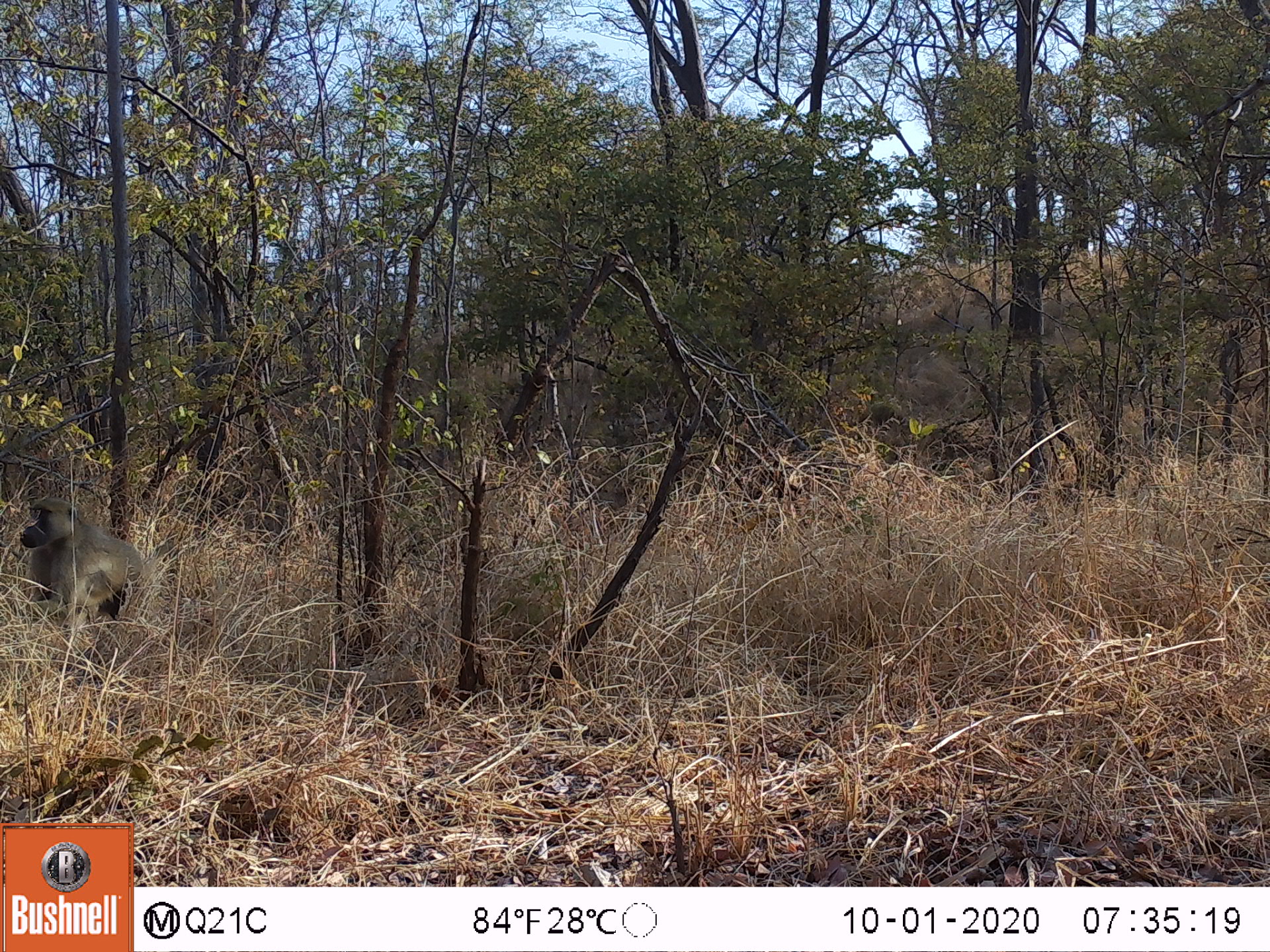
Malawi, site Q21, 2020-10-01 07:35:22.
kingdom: Animalia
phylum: Chordata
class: Mammalia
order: Primates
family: Cercopithecidae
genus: Papio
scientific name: Papio cynocephalus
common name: yellow baboon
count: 1